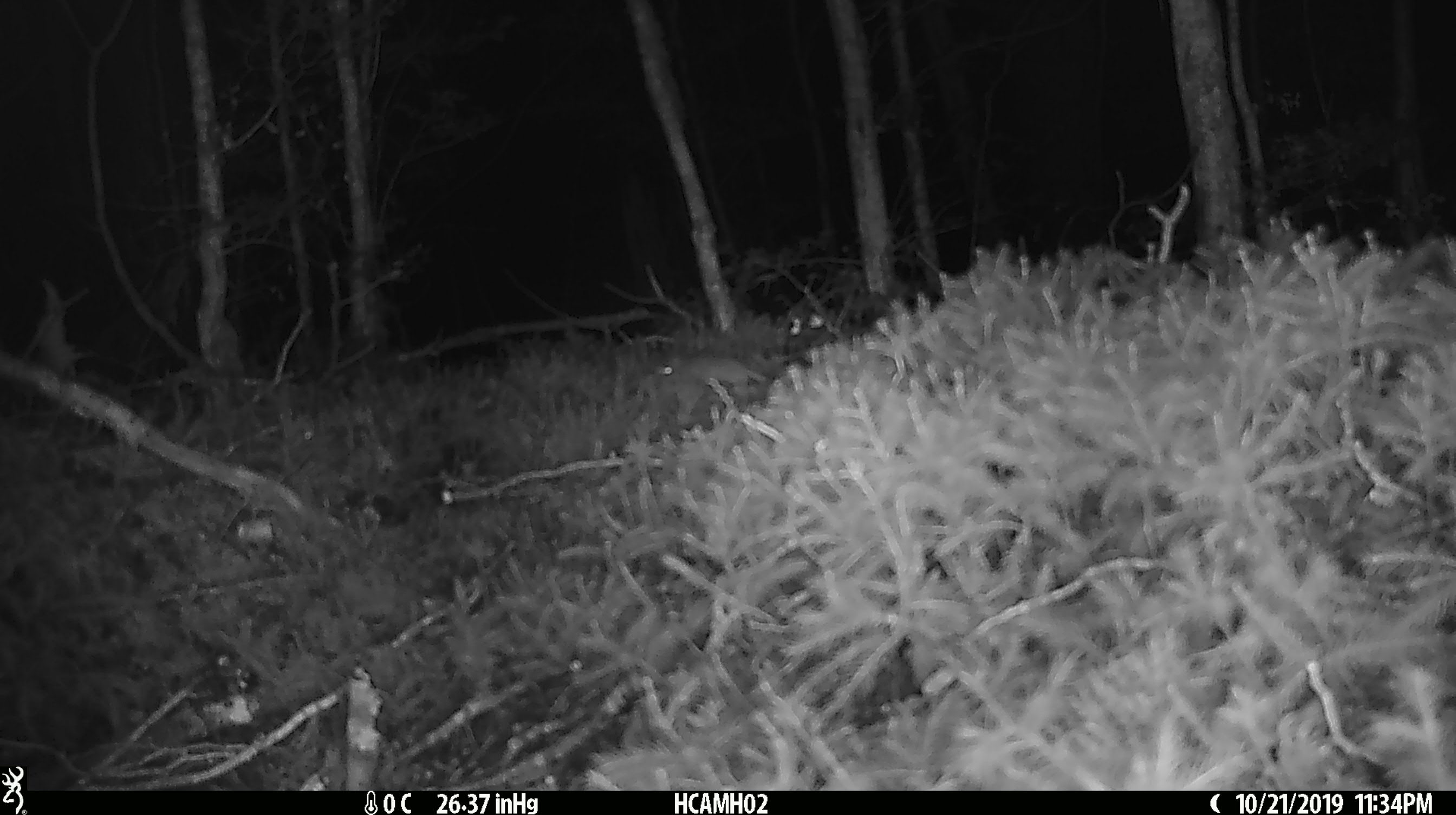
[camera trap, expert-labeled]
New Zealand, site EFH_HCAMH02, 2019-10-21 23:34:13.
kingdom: Animalia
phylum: Chordata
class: Mammalia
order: Rodentia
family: Muridae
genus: Mus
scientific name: Mus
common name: mouse